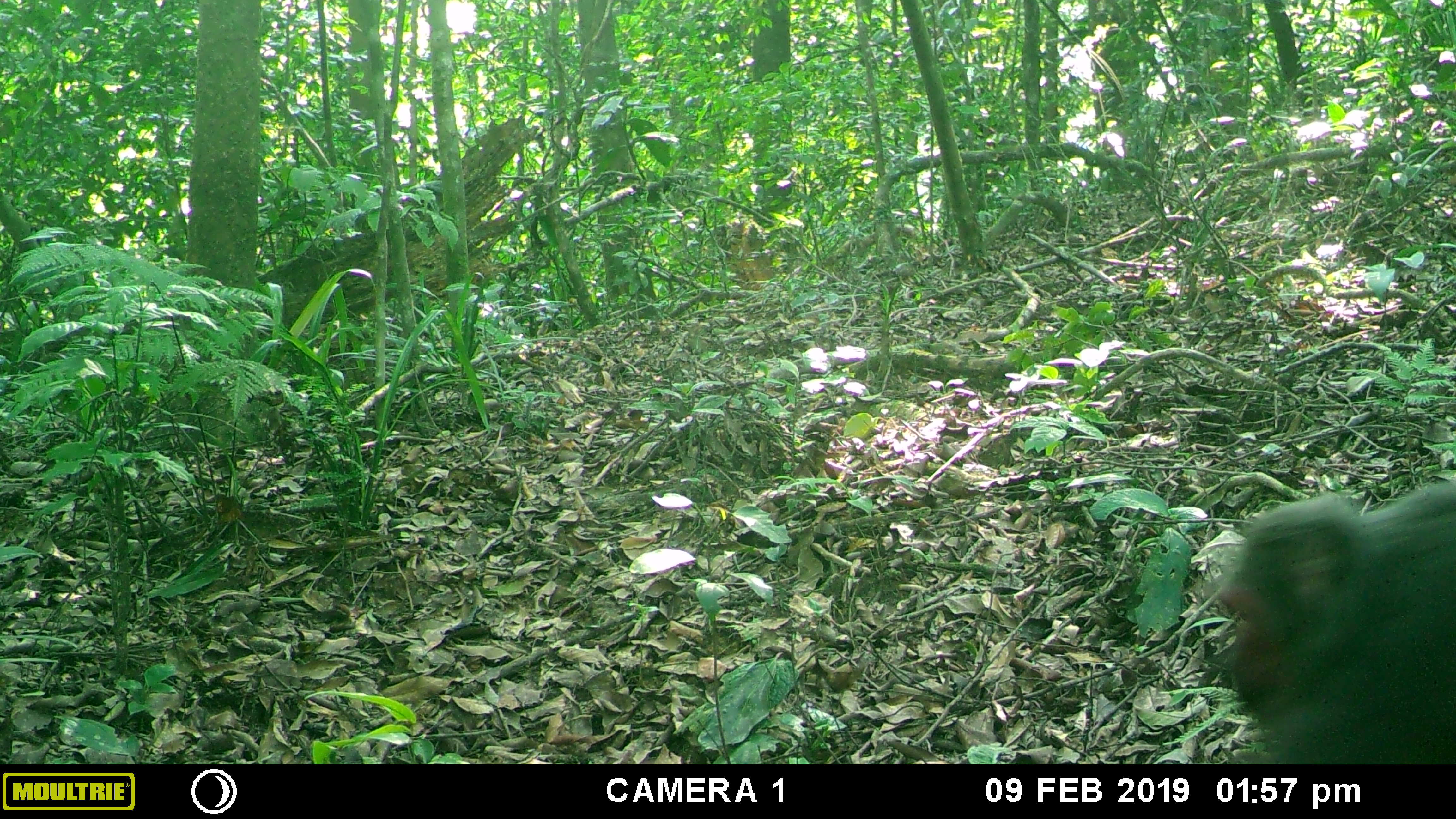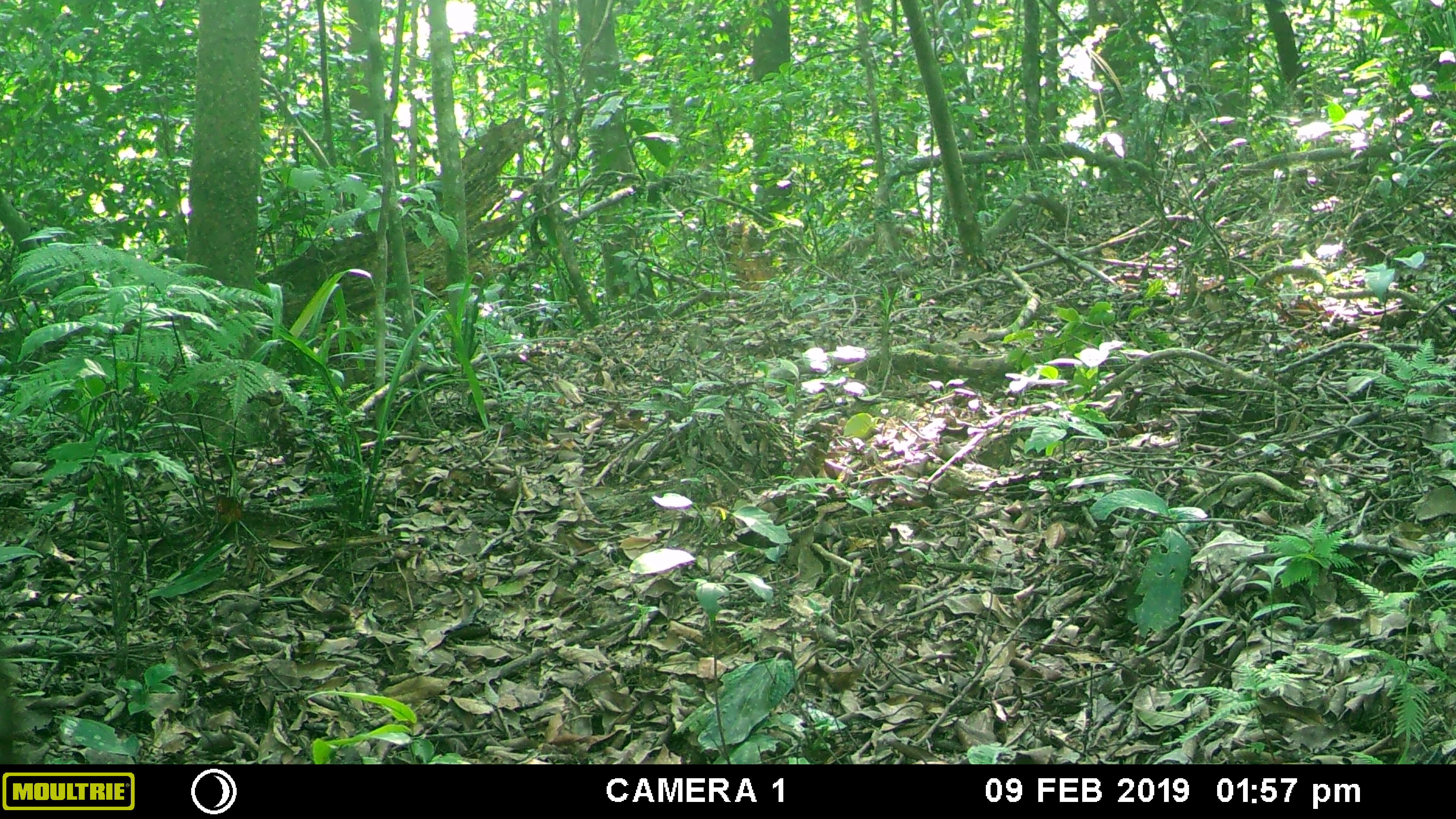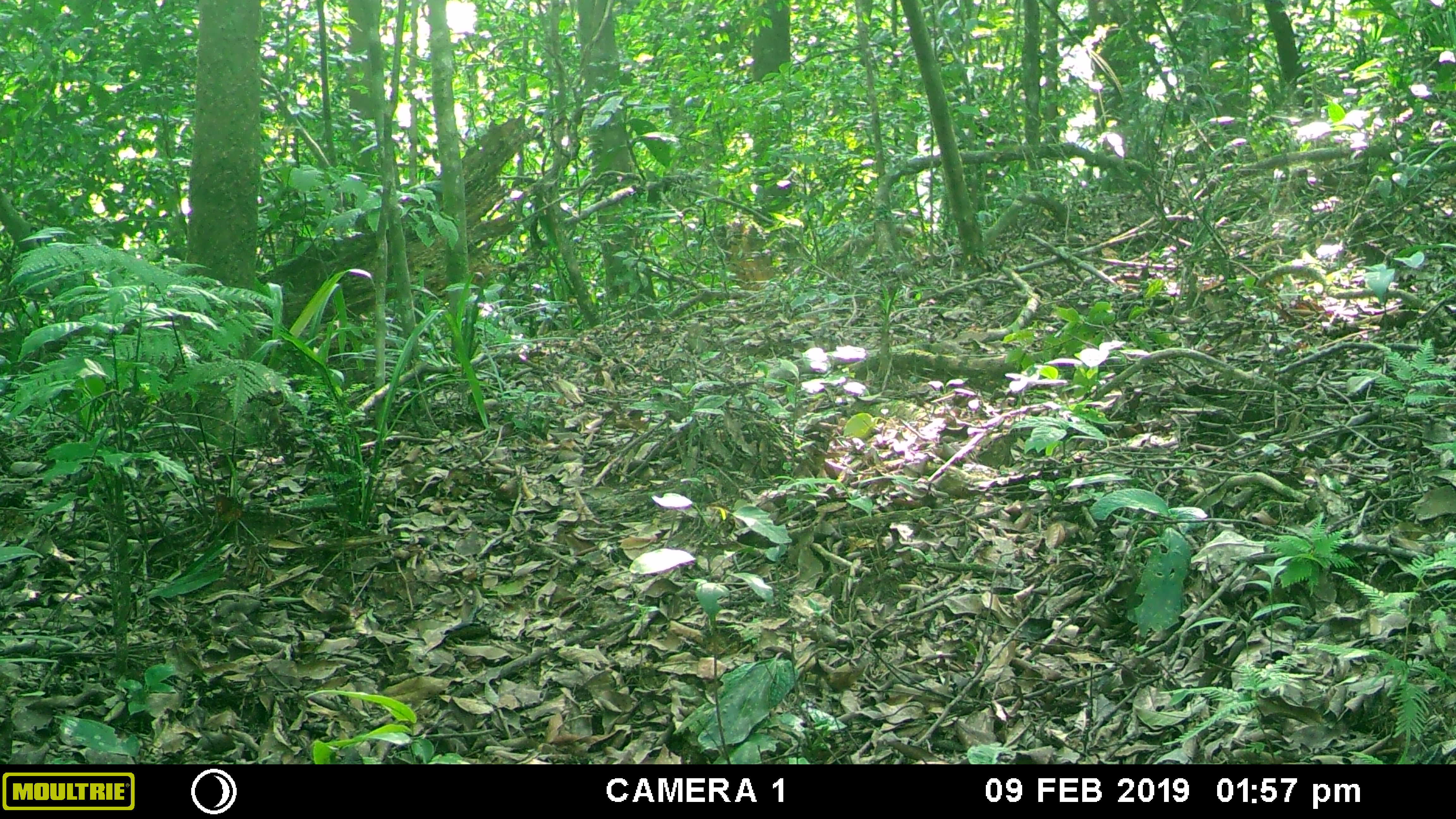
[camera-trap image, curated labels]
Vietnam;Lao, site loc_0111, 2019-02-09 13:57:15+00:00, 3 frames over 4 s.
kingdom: Animalia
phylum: Chordata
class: Mammalia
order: Primates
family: Cercopithecidae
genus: Macaca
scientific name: Macaca arctoides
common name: stump-tailed macaque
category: stump tailed macaque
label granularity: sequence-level